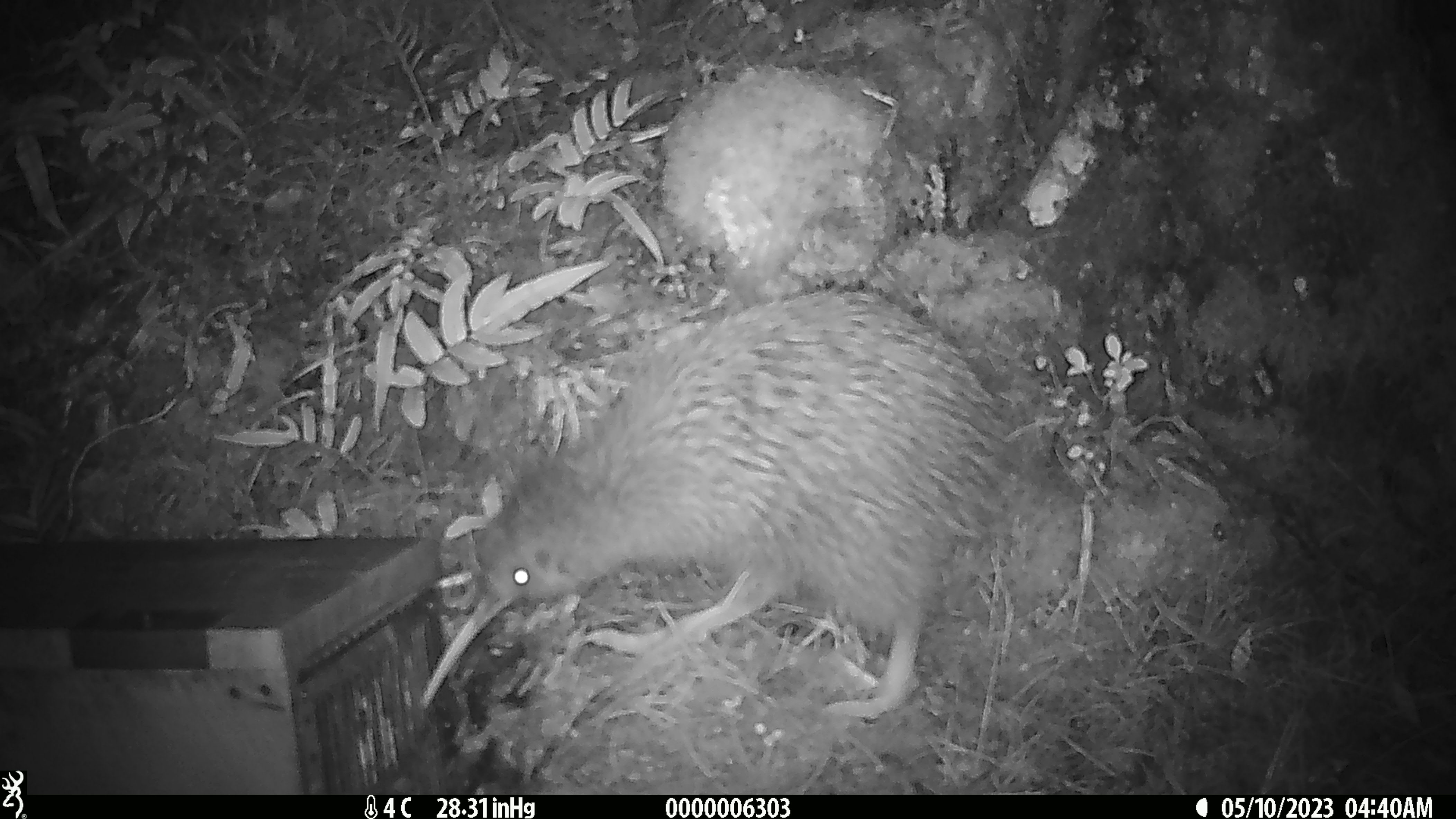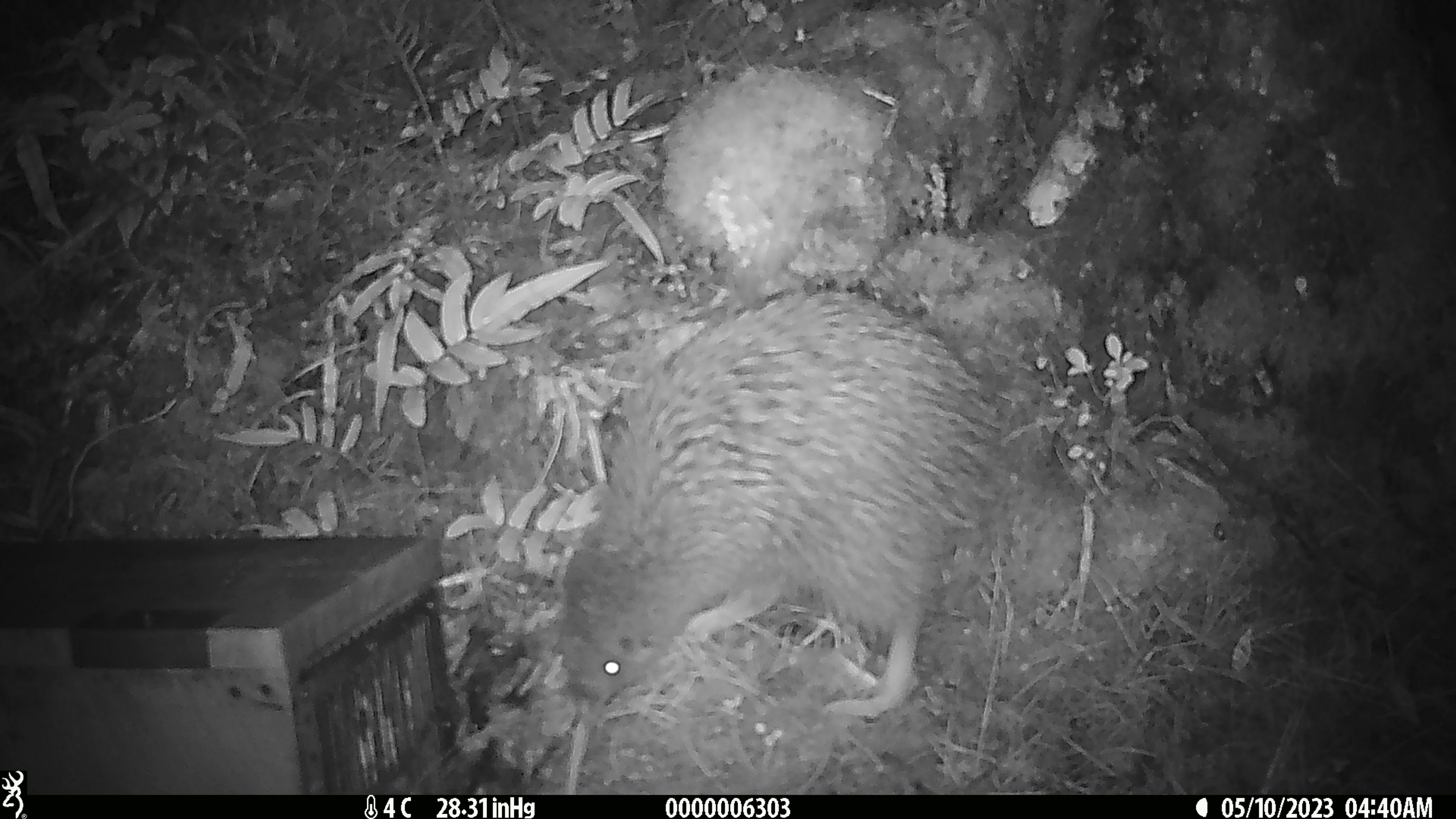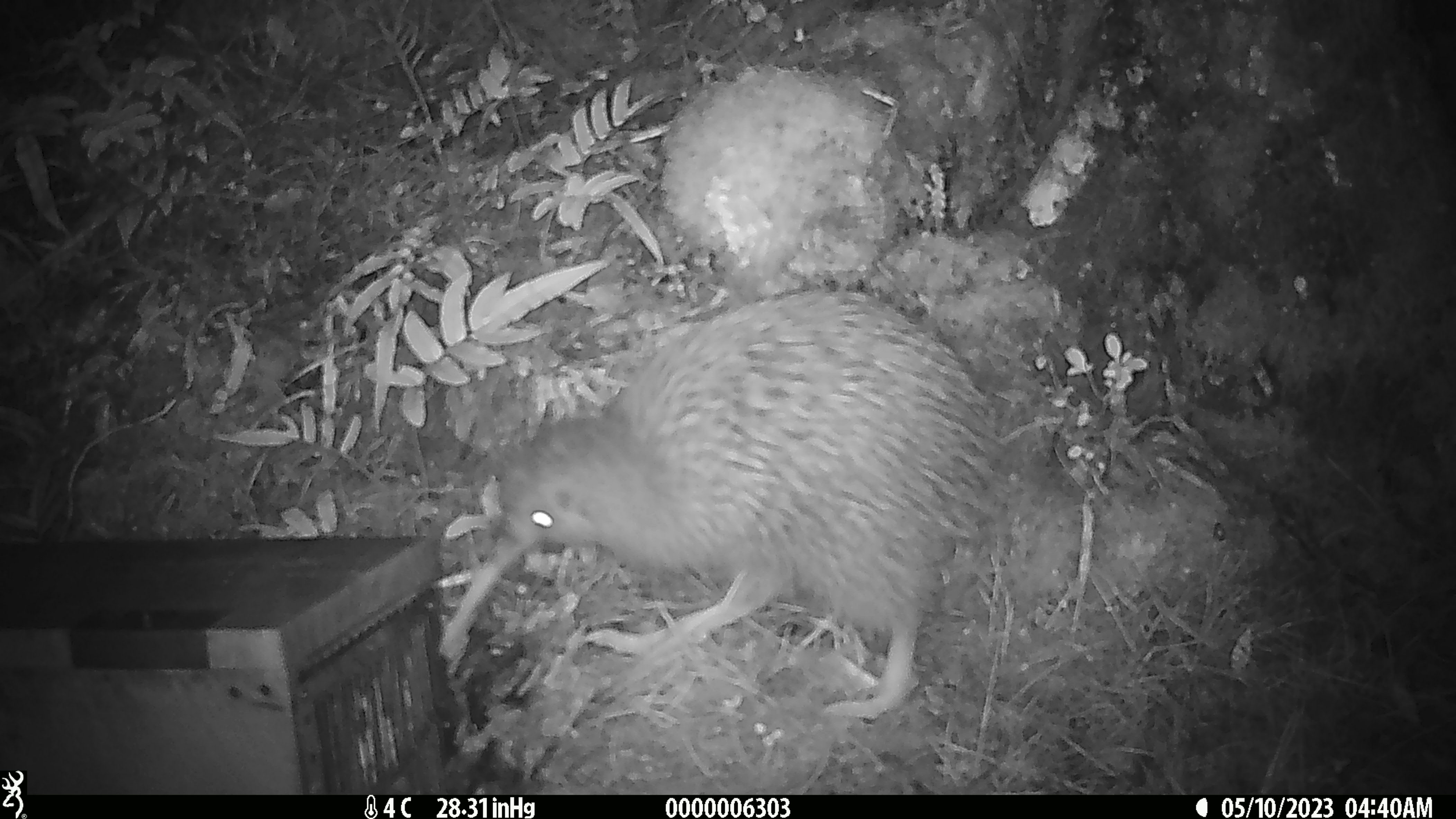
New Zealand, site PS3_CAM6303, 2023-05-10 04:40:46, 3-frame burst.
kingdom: Animalia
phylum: Chordata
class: Aves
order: Apterygiformes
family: Apterygidae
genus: Apteryx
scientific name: Apteryx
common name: kiwi